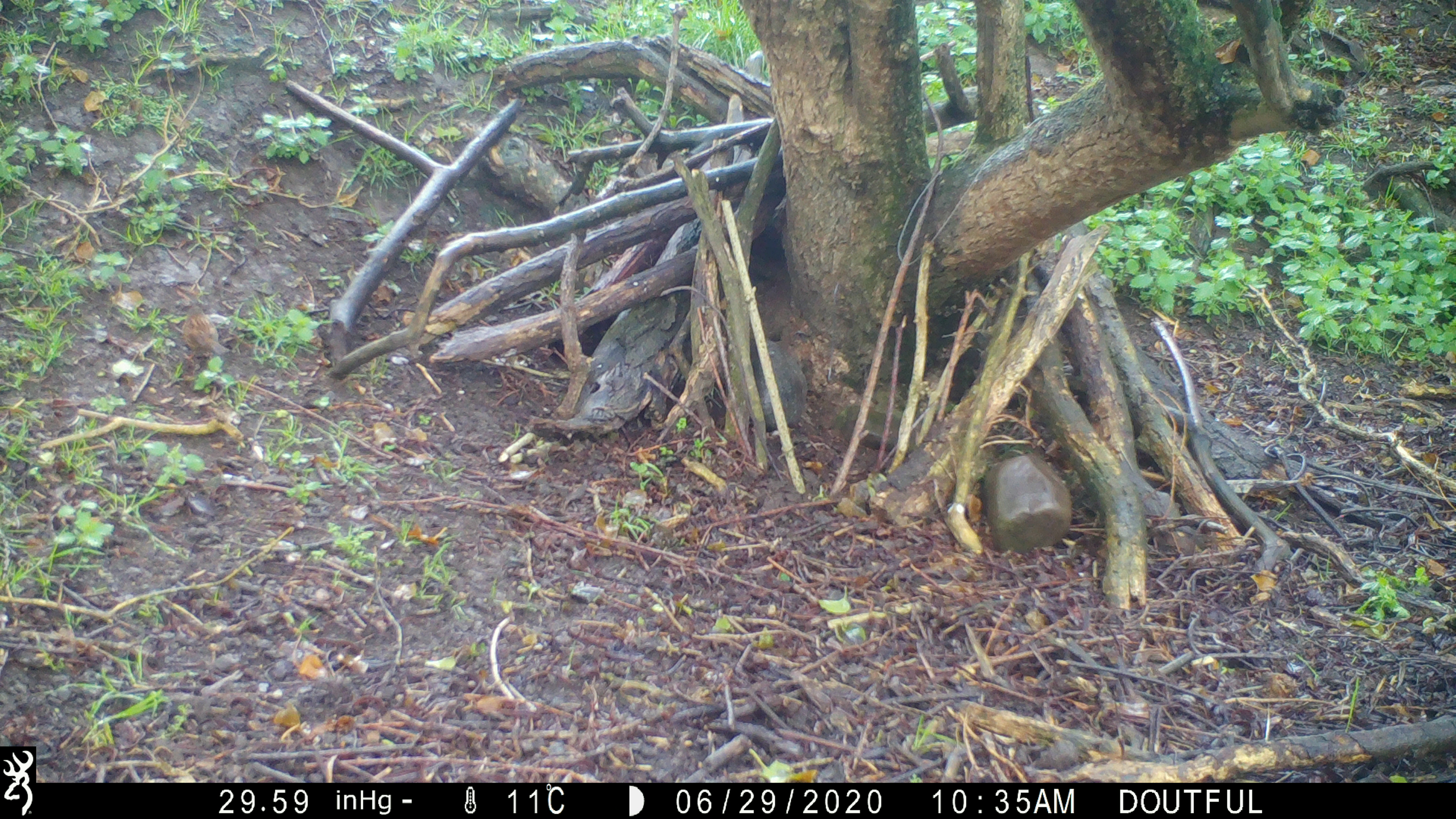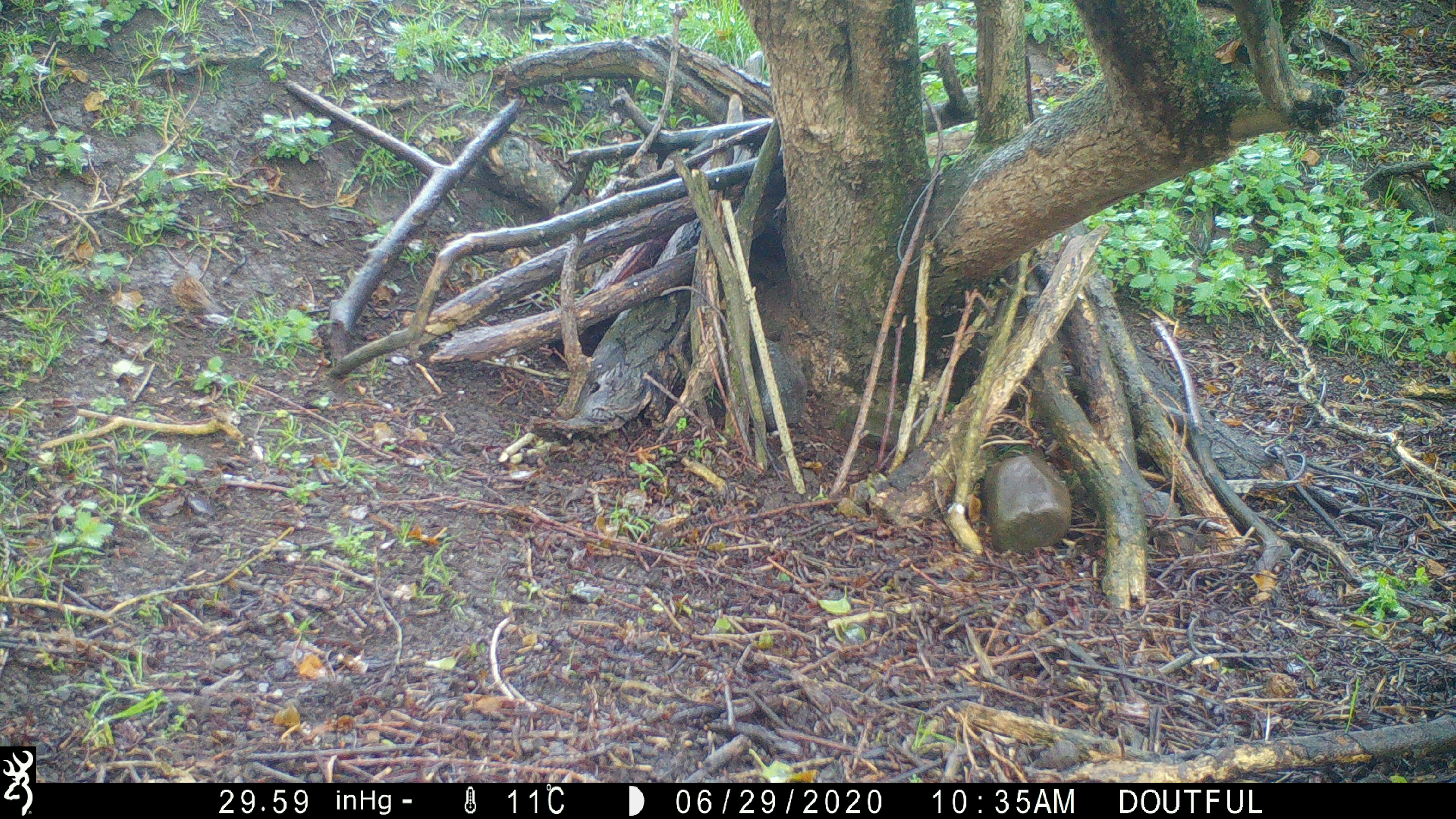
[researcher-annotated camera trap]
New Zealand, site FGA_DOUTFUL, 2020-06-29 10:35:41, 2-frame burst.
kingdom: Animalia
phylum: Chordata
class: Aves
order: Passeriformes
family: Prunellidae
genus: Prunella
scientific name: Prunella modularis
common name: dunnock